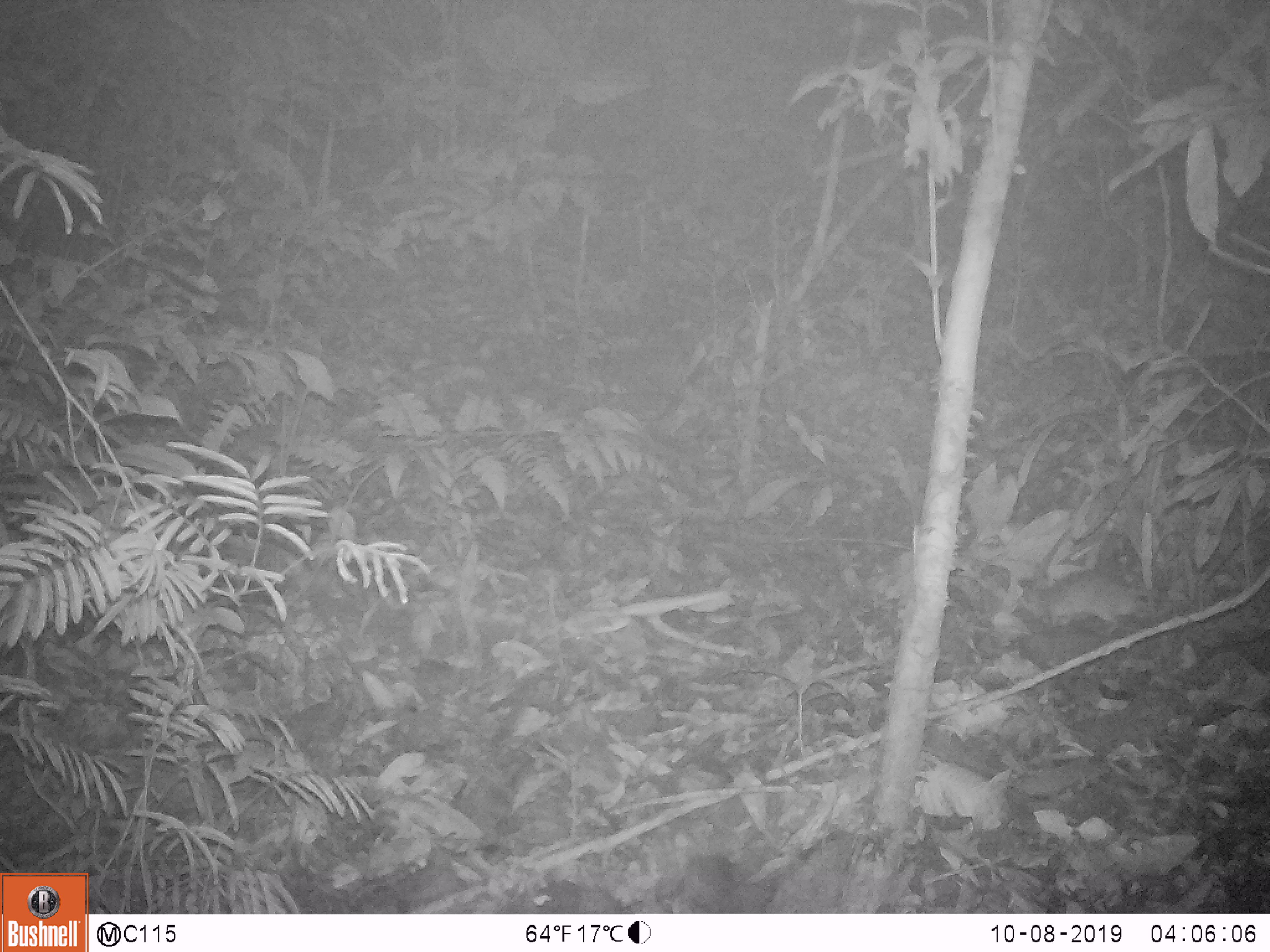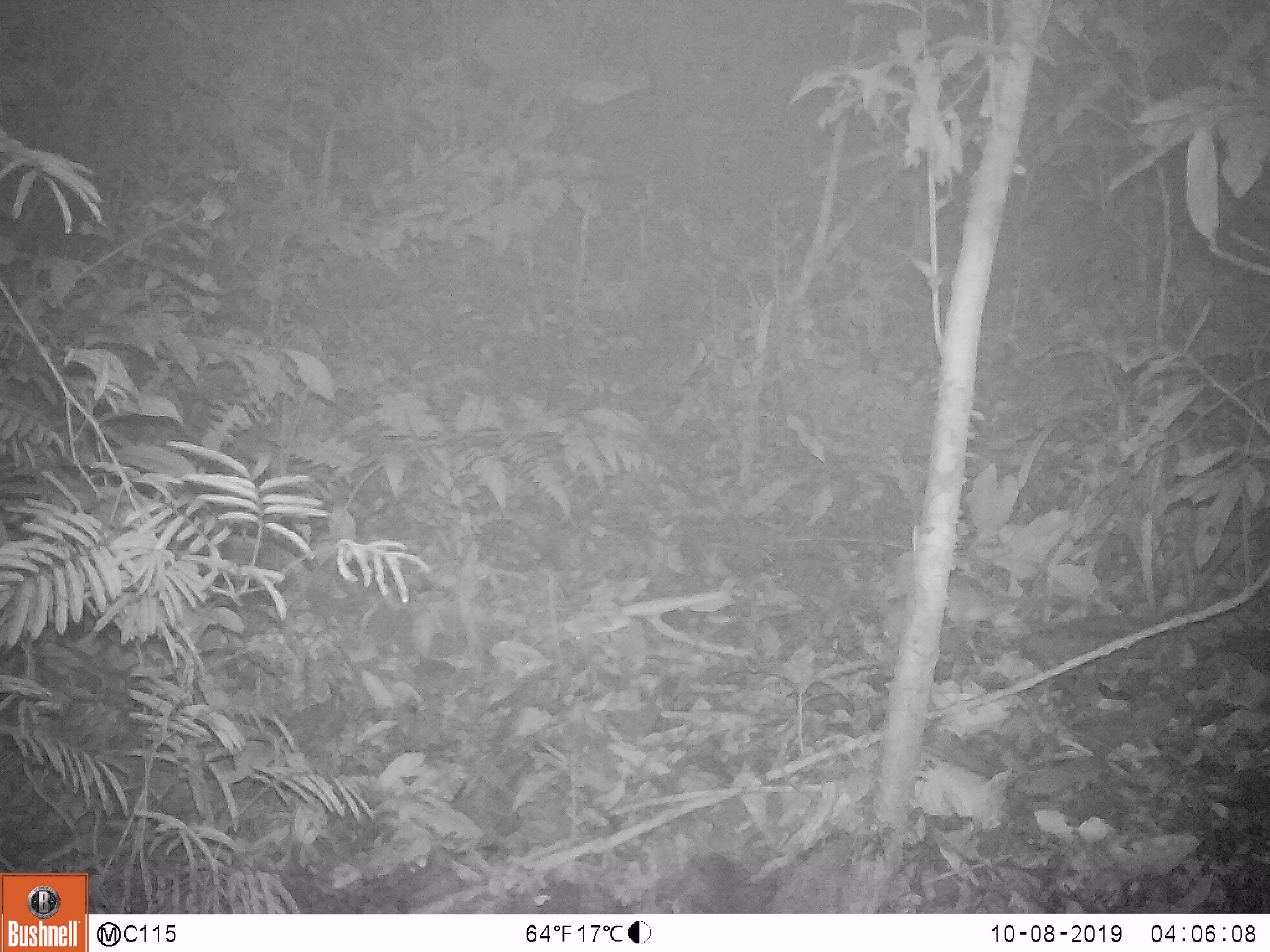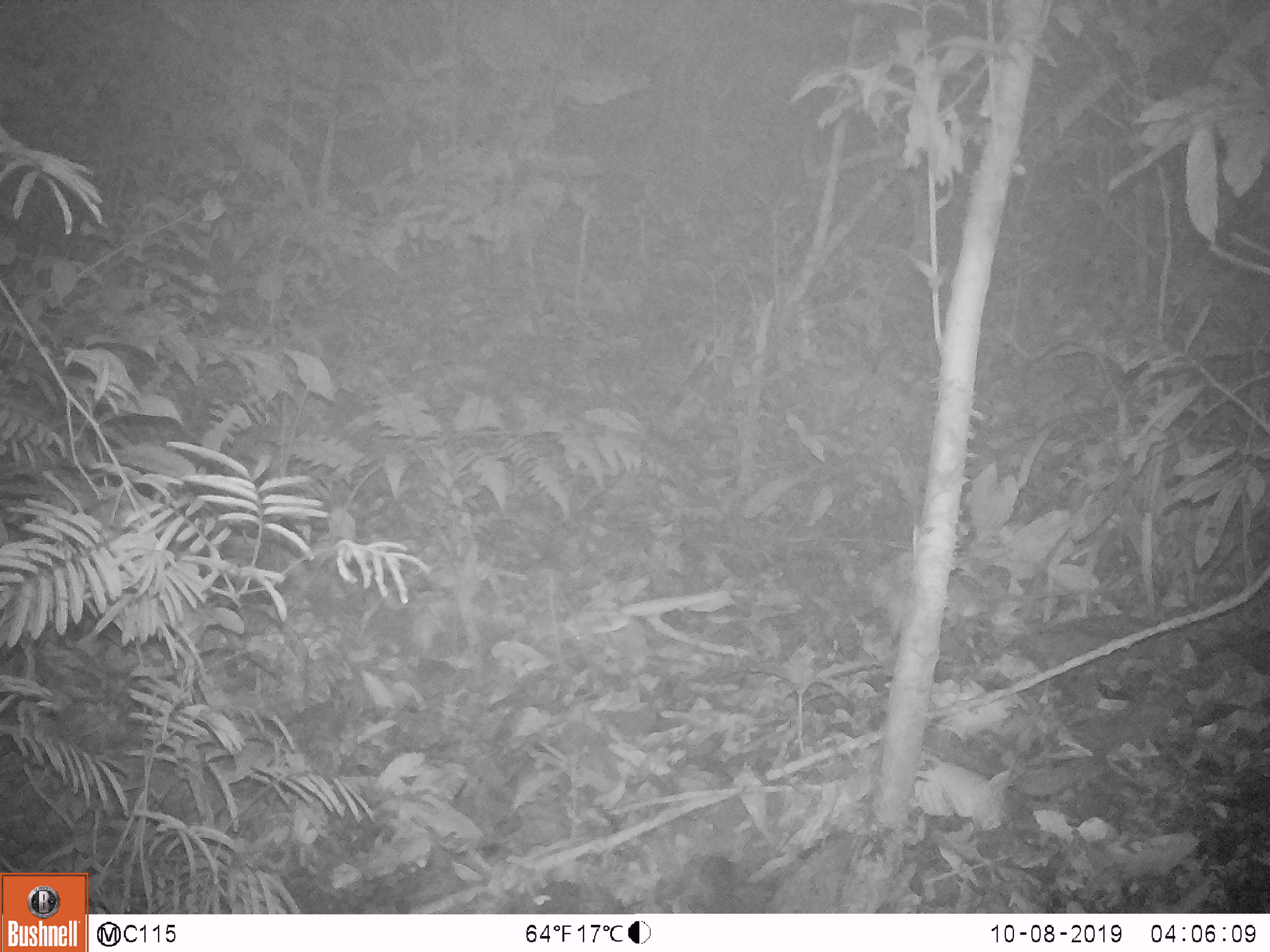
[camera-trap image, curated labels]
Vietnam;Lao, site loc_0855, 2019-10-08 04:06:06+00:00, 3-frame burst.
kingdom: Animalia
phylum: Chordata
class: Mammalia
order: Rodentia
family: Muridae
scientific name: Muridae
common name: old-world mice and rats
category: unidentified murid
Unidentified murid (old-world mice and rats) (Muridae). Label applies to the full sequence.